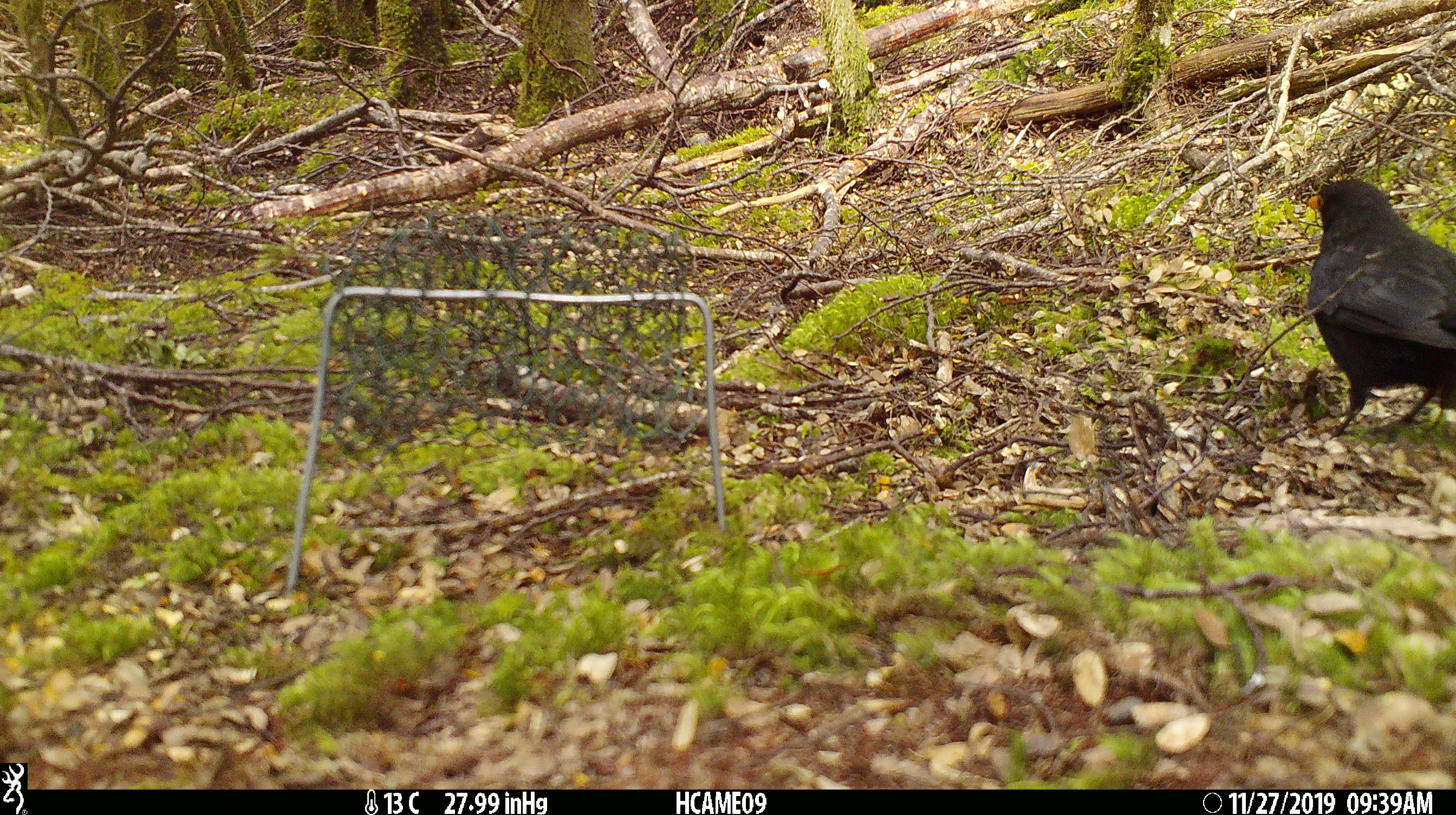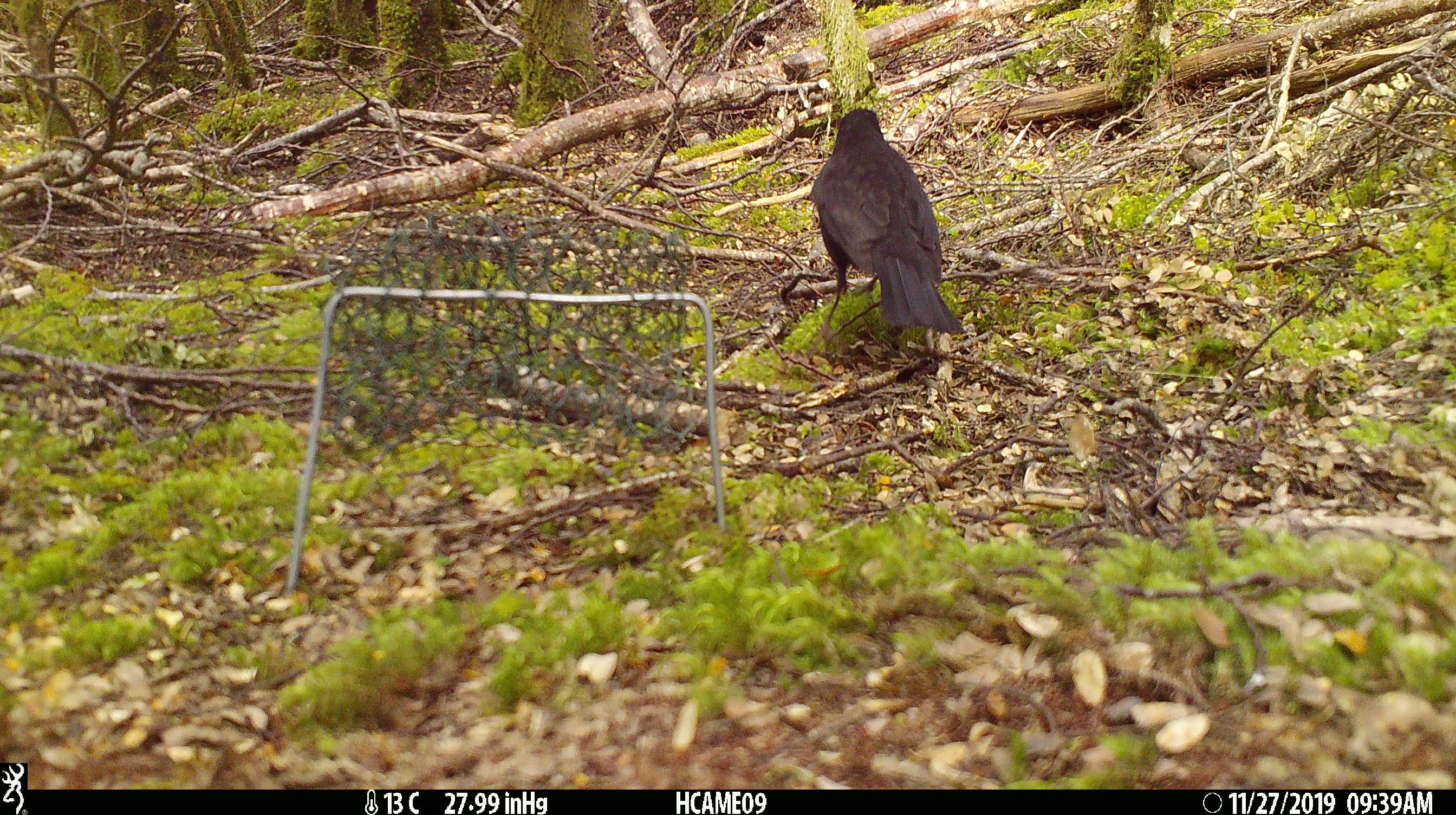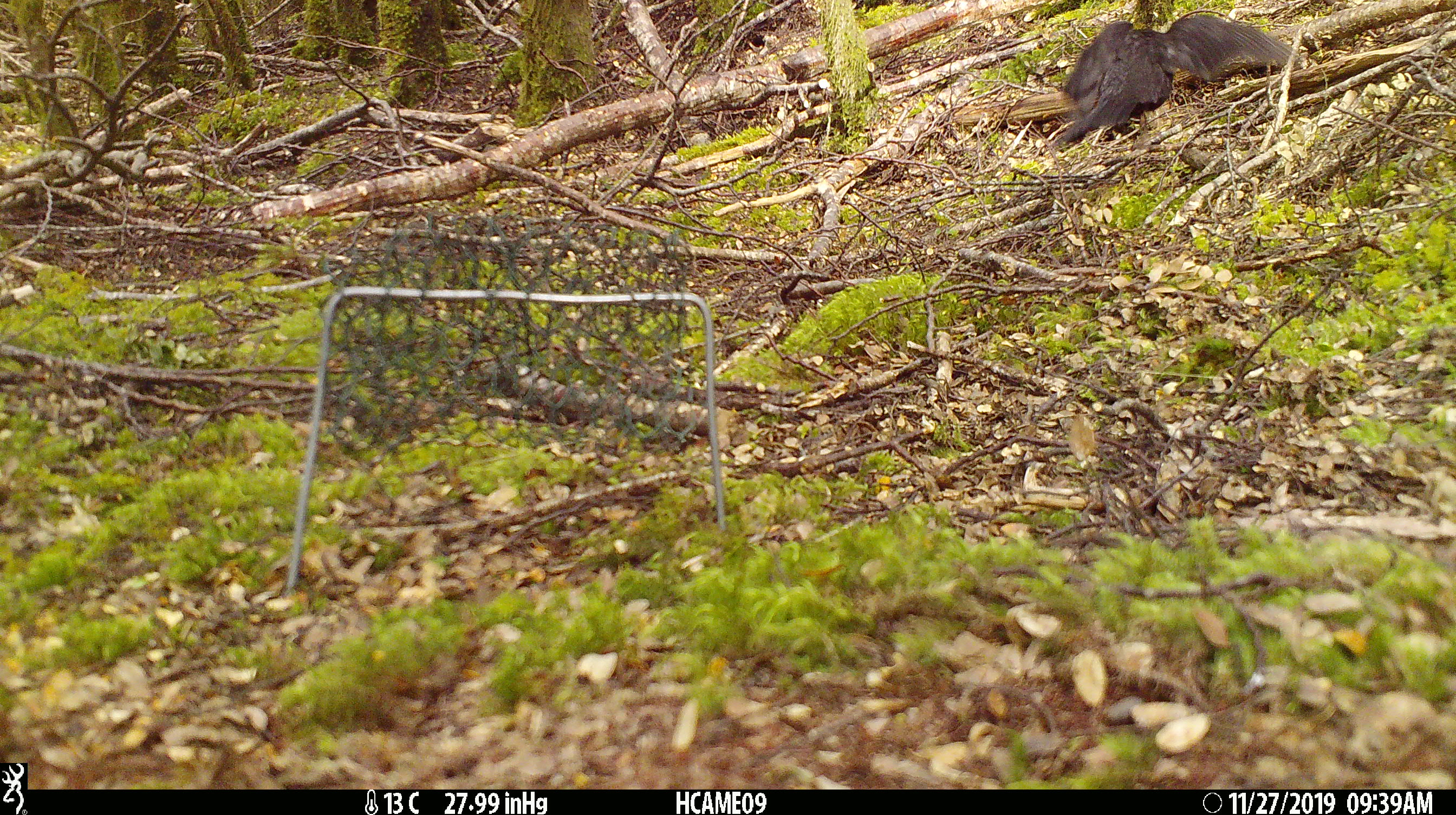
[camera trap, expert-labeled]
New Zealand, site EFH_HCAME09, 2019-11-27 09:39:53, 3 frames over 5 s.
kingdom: Animalia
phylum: Chordata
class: Aves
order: Passeriformes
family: Turdidae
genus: Turdus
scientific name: Turdus merula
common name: eurasian blackbird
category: blackbird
Blackbird (eurasian blackbird) (Turdus merula).